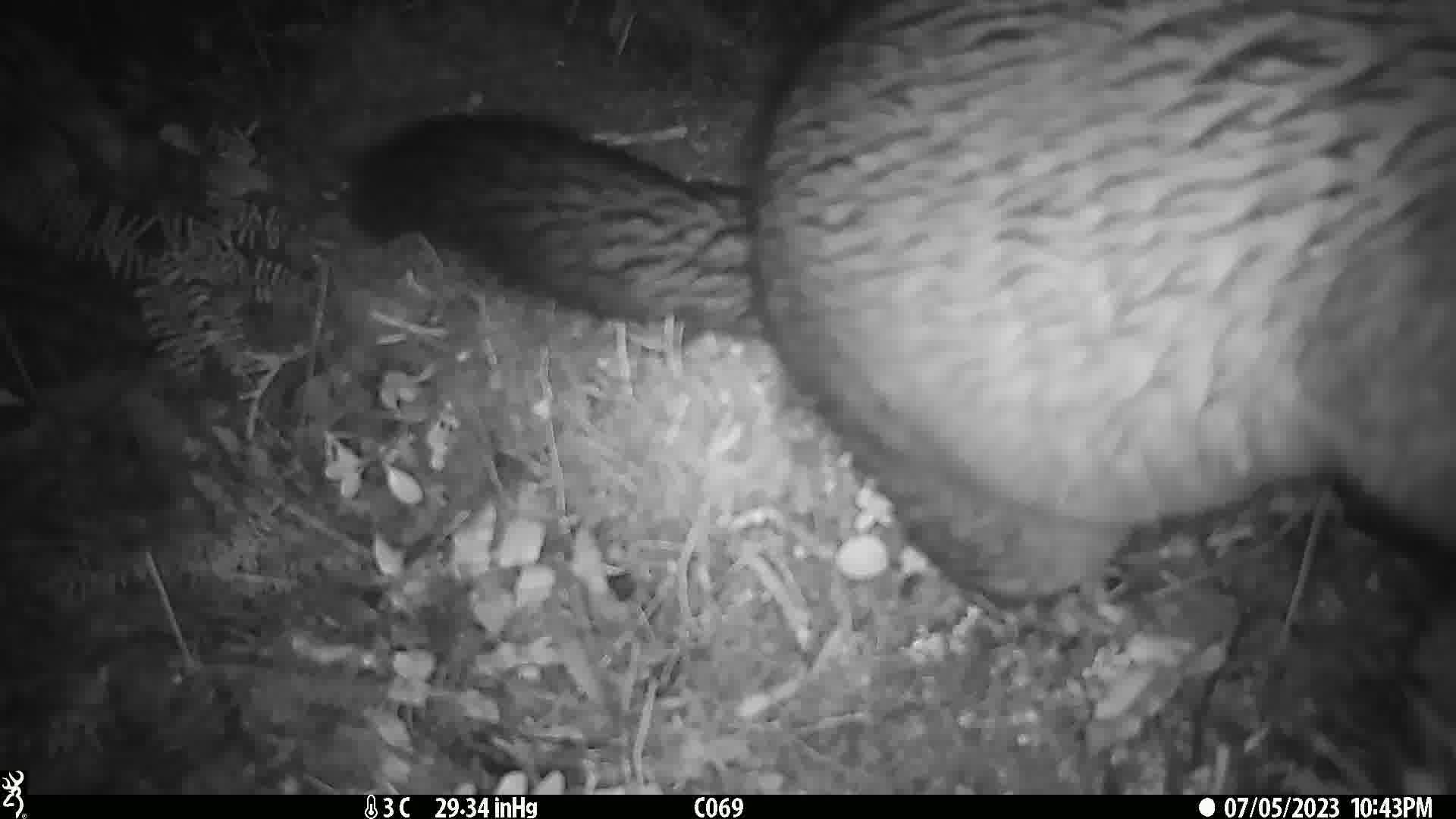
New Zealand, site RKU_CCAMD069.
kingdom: Animalia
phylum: Chordata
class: Mammalia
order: Diprotodontia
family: Phalangeridae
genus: Trichosurus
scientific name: Trichosurus vulpecula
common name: common brushtail possum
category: possum